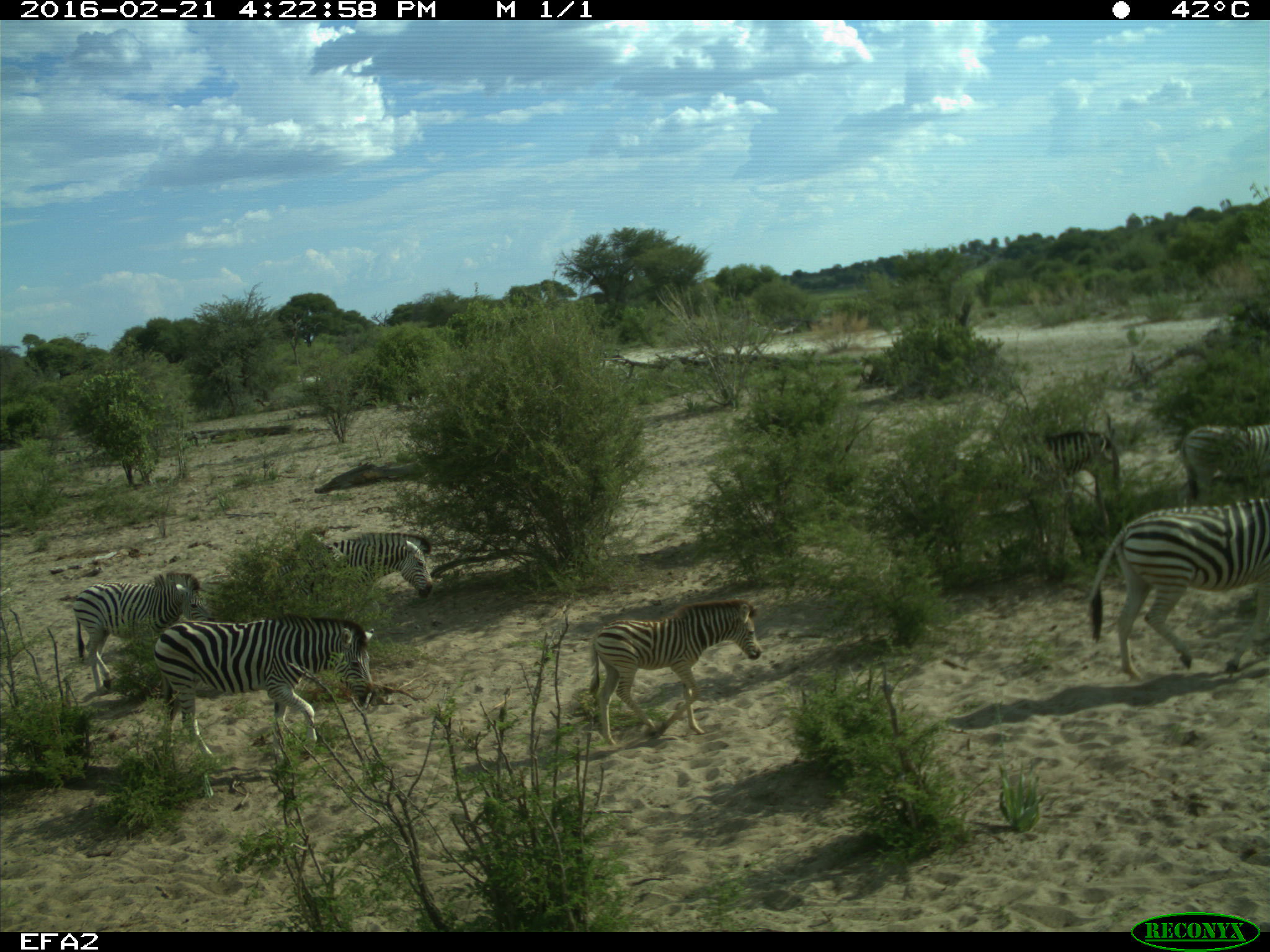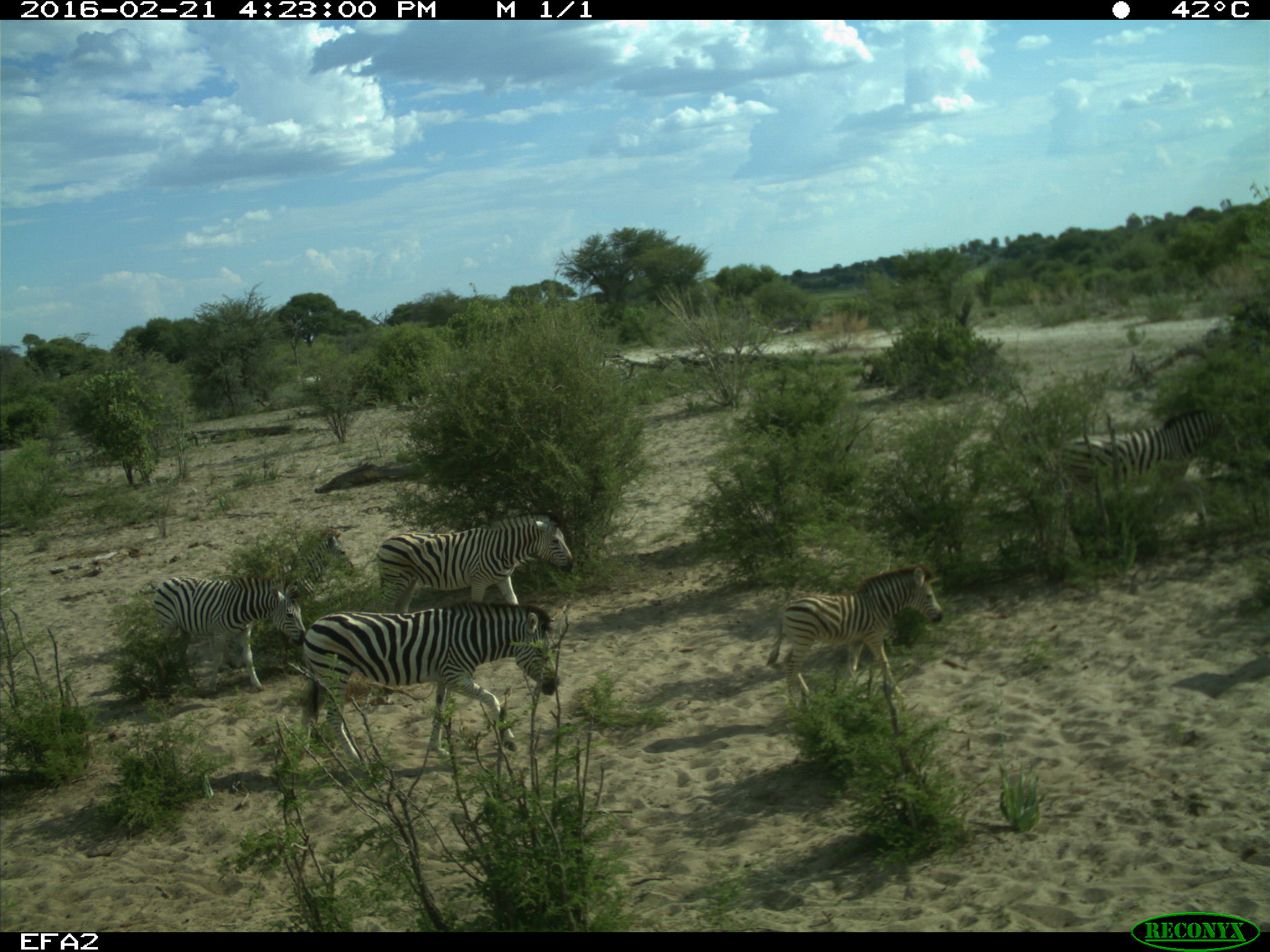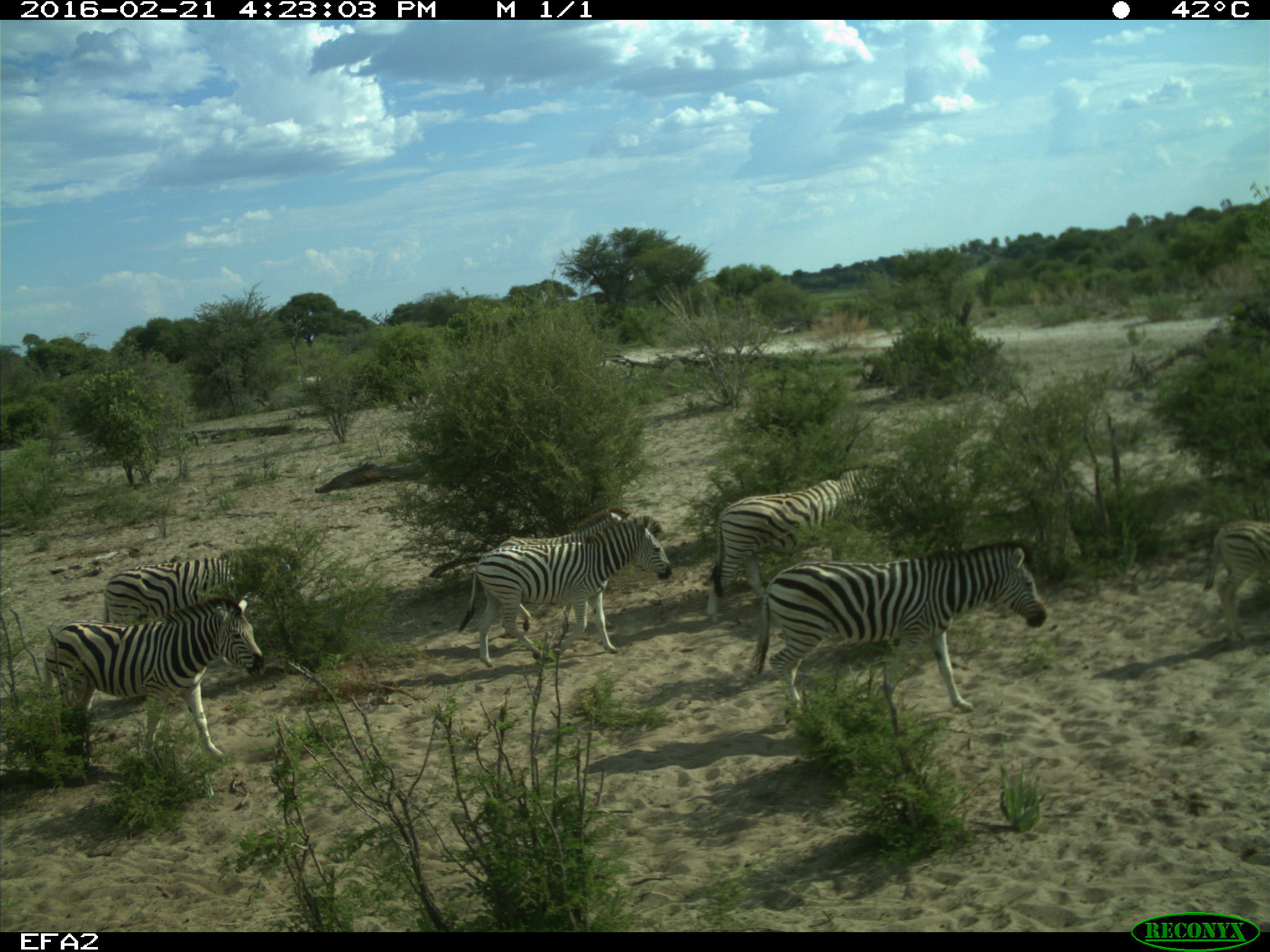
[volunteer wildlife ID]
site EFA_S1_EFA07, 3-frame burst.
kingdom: Animalia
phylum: Chordata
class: Mammalia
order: Perissodactyla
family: Equidae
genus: Equus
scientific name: Equus quagga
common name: plains zebra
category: zebraplains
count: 10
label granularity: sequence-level